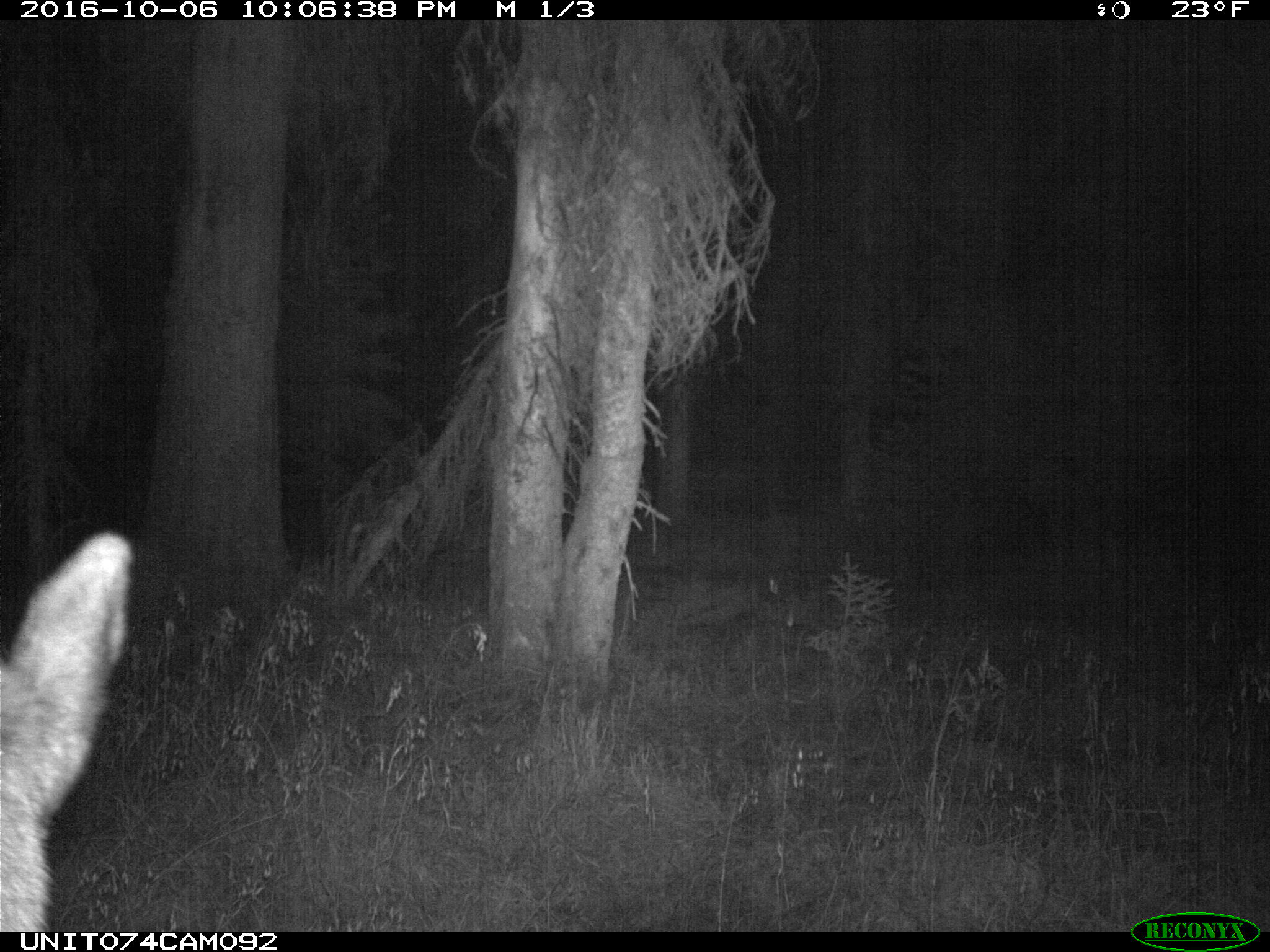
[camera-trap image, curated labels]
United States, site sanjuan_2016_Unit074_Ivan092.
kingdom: Animalia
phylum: Chordata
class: Mammalia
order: Artiodactyla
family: Cervidae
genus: Cervus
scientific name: Cervus elaphus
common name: red deer